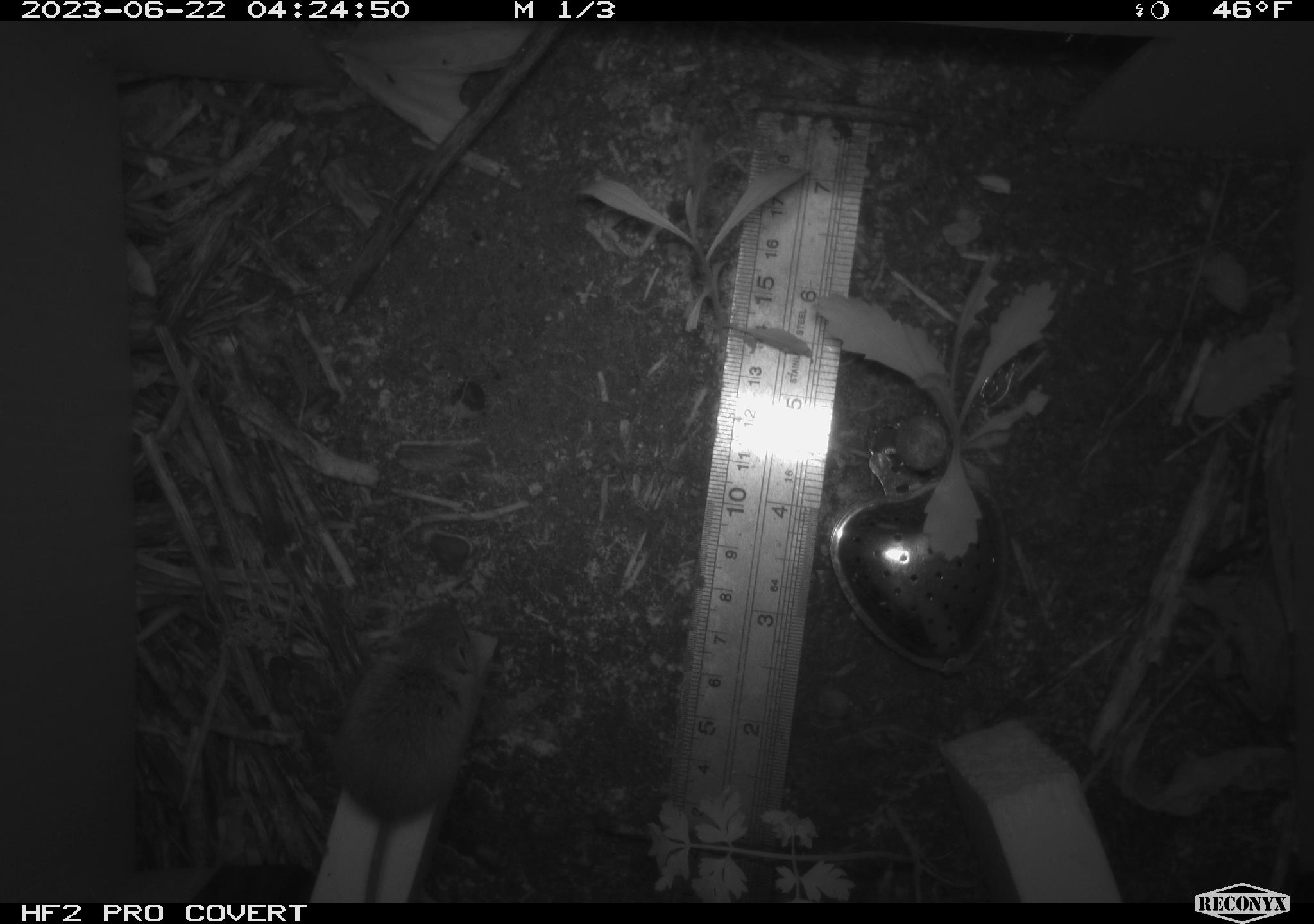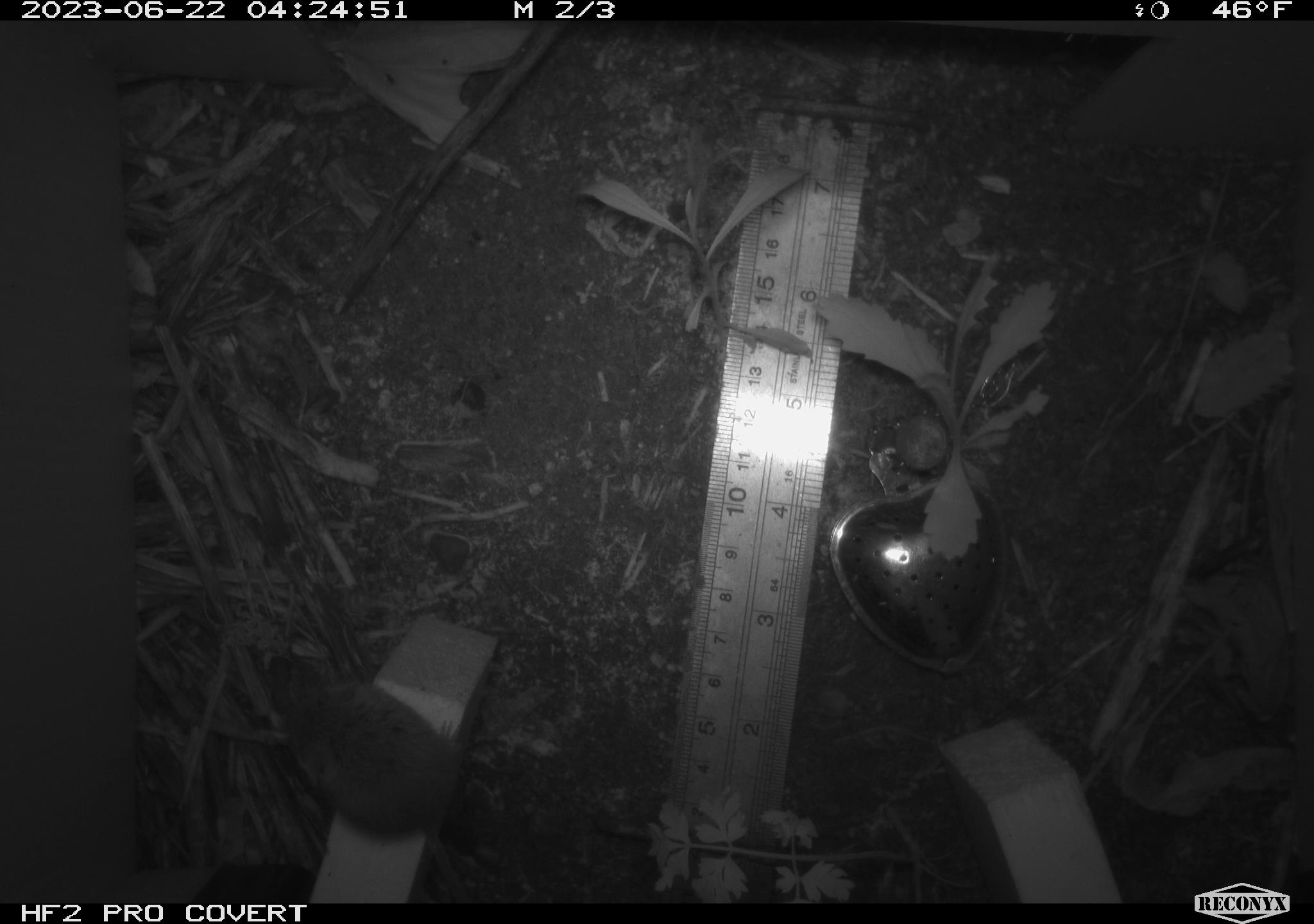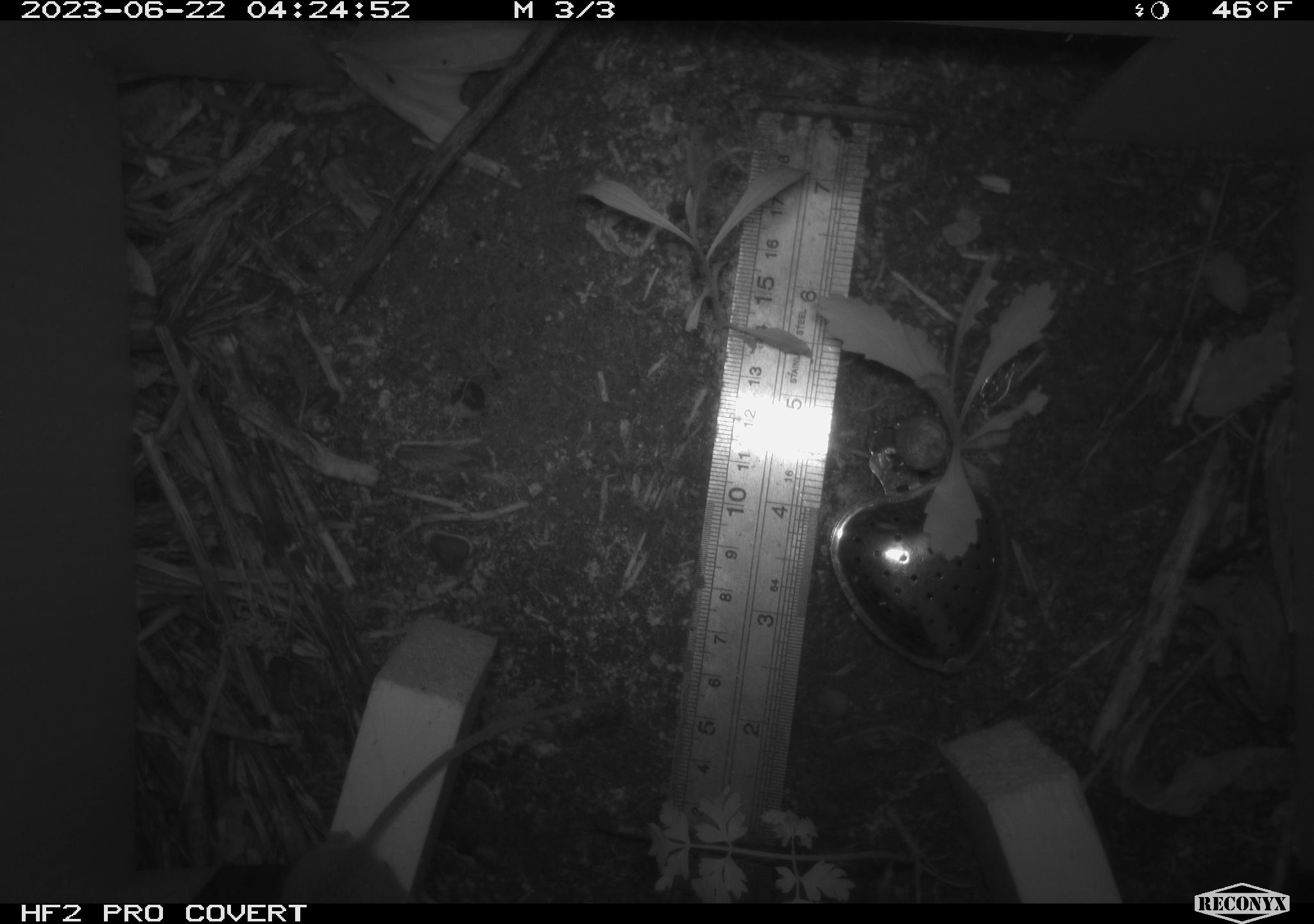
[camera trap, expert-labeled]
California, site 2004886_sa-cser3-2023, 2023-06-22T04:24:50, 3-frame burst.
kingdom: Animalia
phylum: Chordata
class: Mammalia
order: Rodentia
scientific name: Rodentia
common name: mouse species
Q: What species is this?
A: Mouse species (Rodentia).